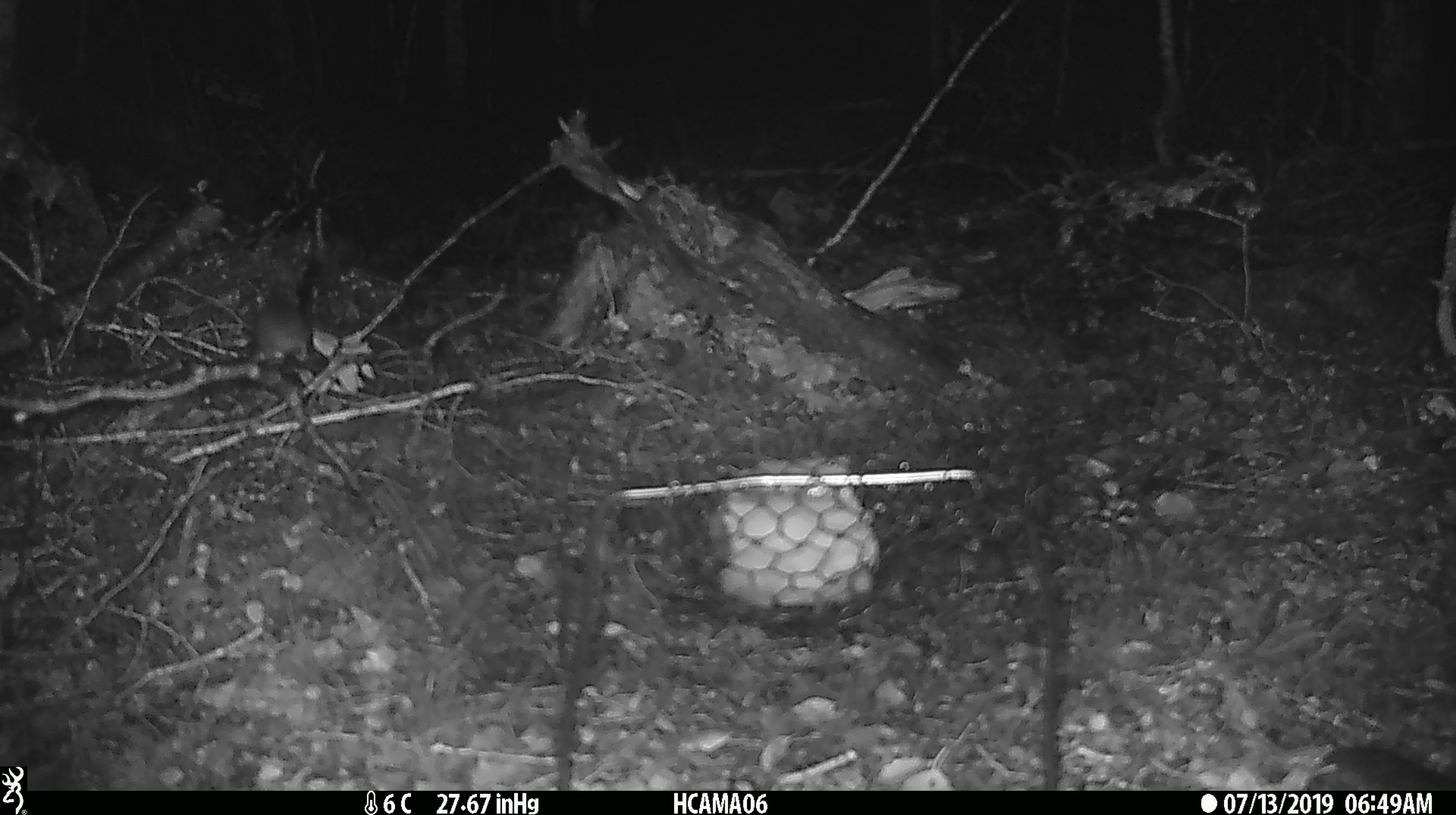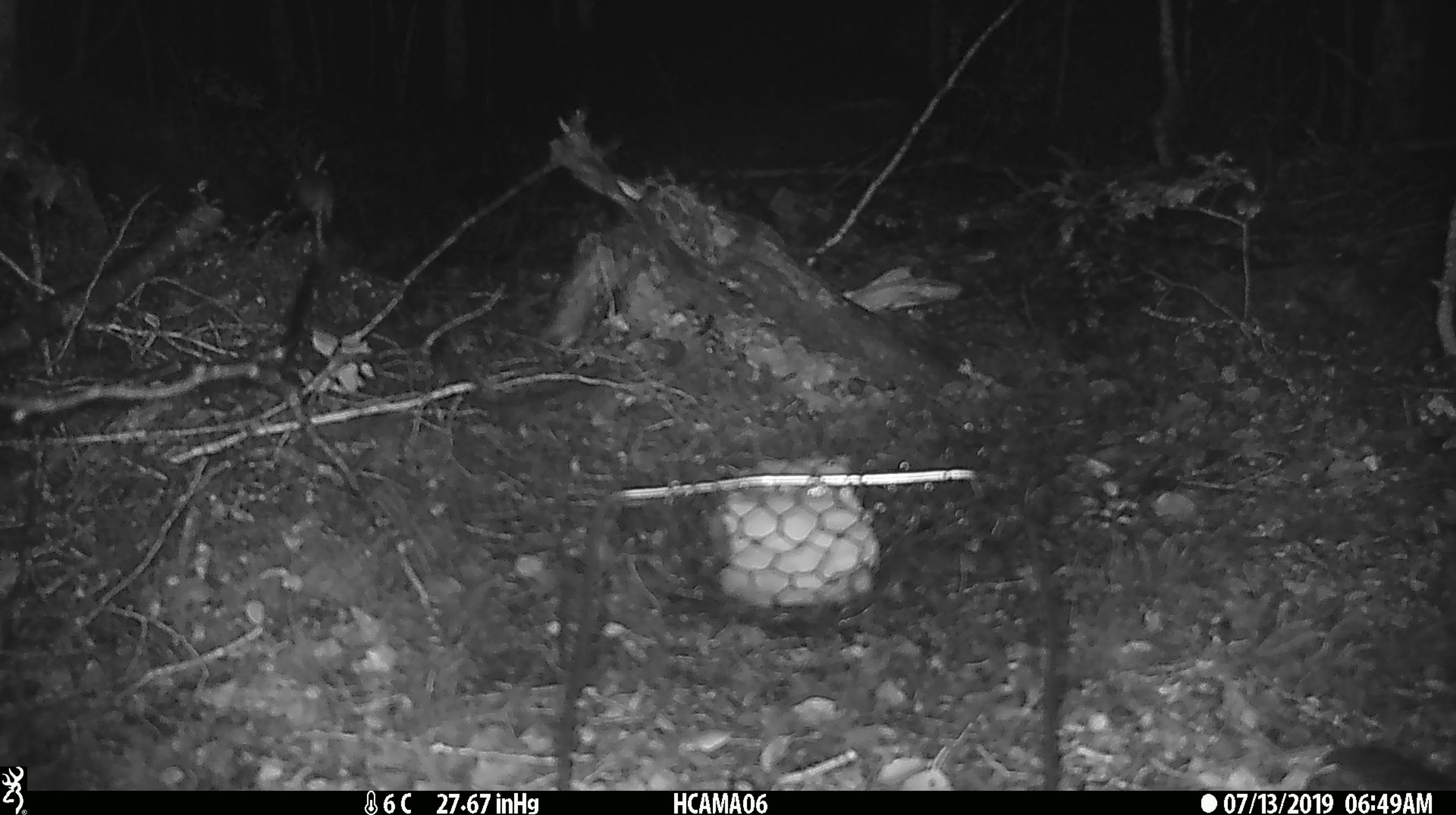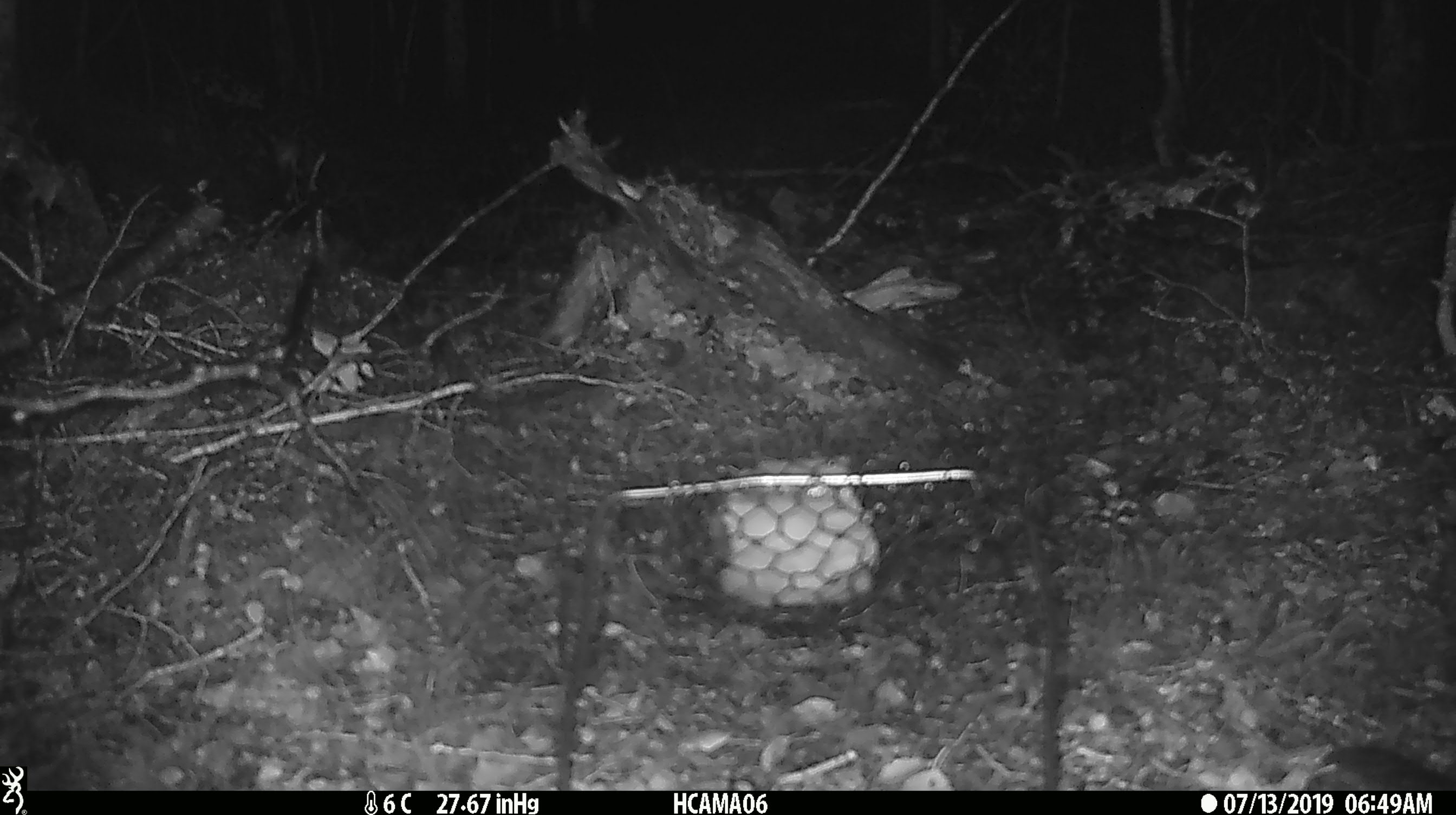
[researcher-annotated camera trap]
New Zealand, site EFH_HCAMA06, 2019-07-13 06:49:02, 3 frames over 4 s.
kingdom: Animalia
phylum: Chordata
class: Mammalia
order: Rodentia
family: Muridae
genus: Mus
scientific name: Mus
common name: mouse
Mouse (Mus).